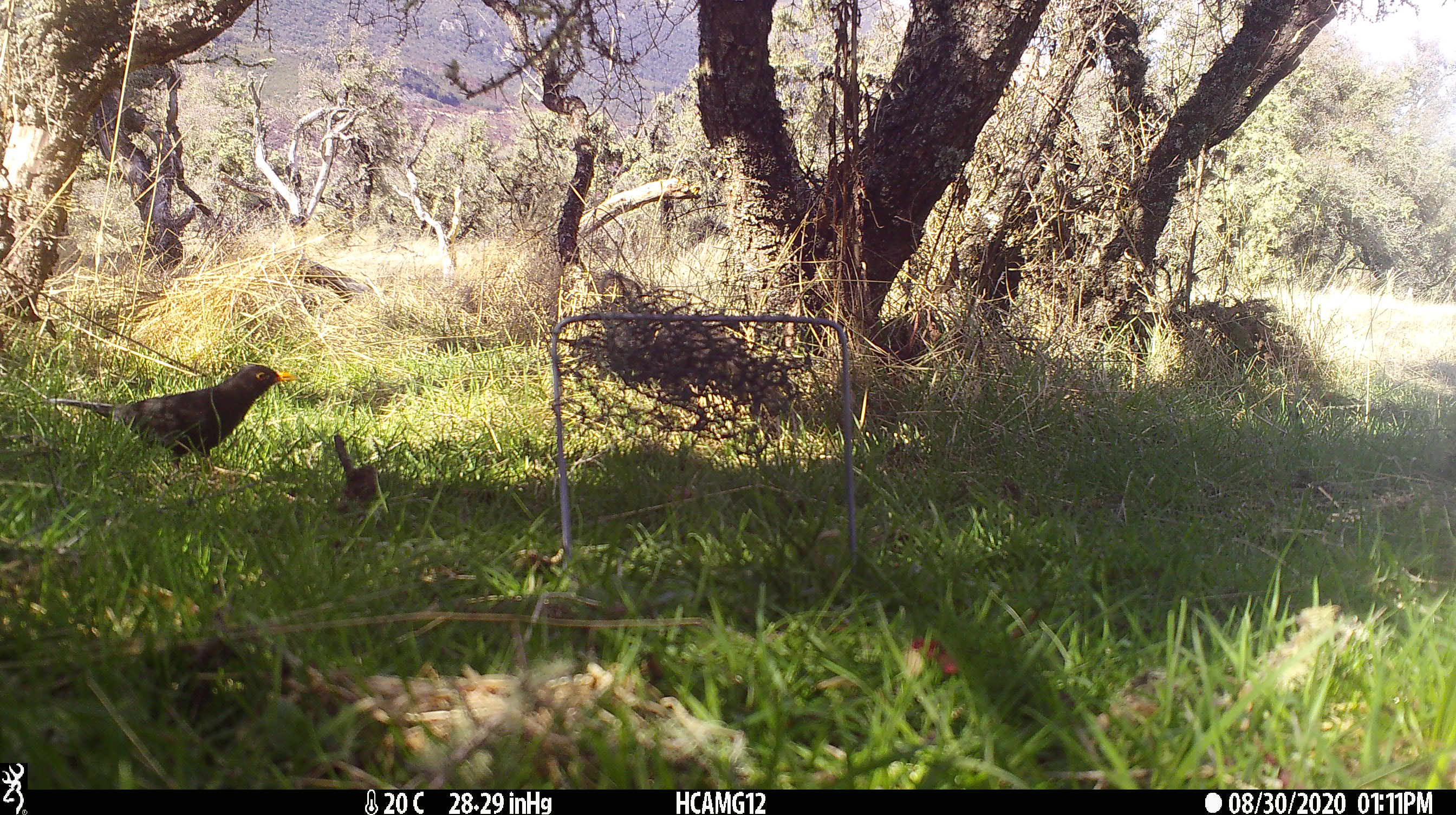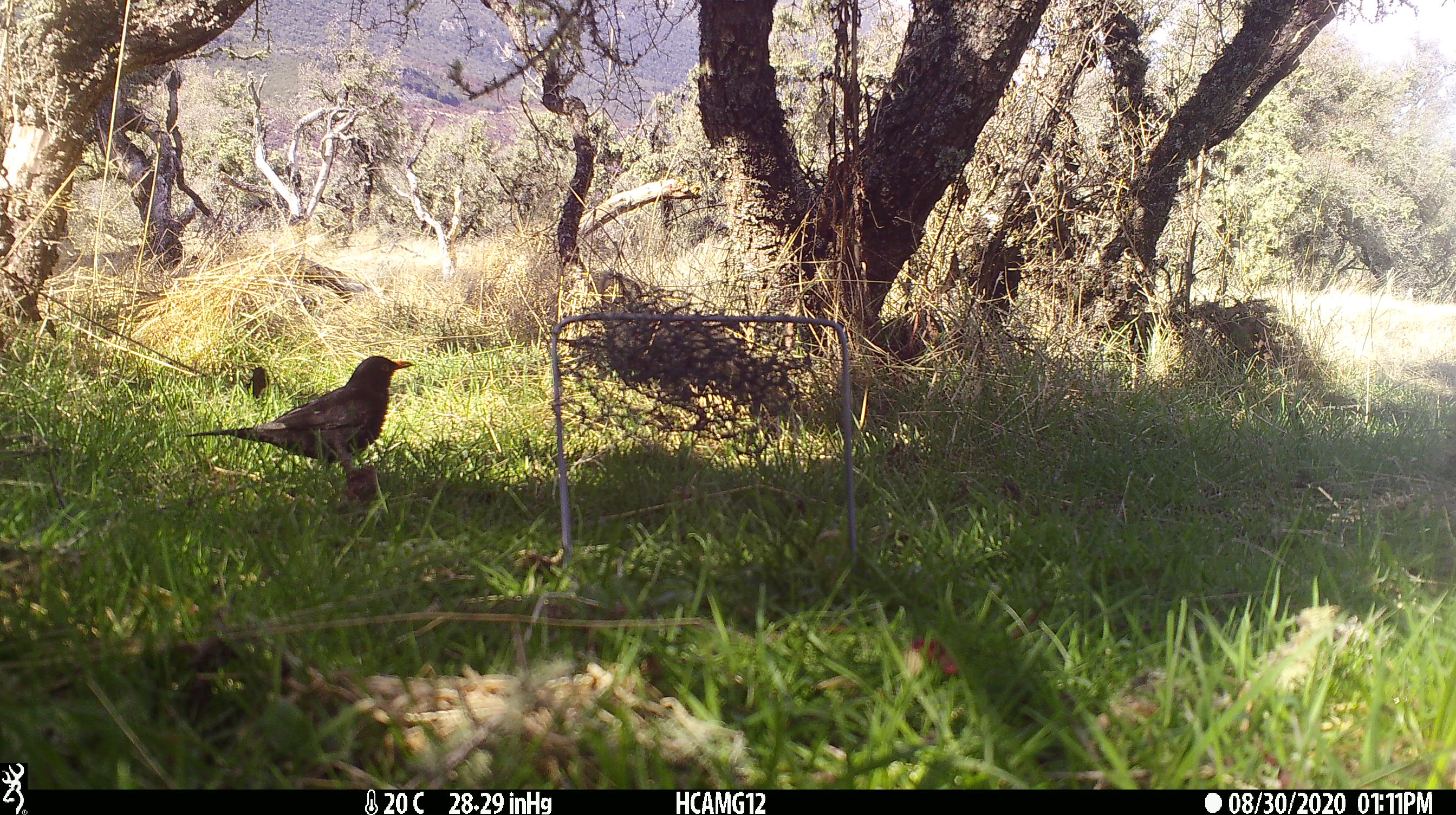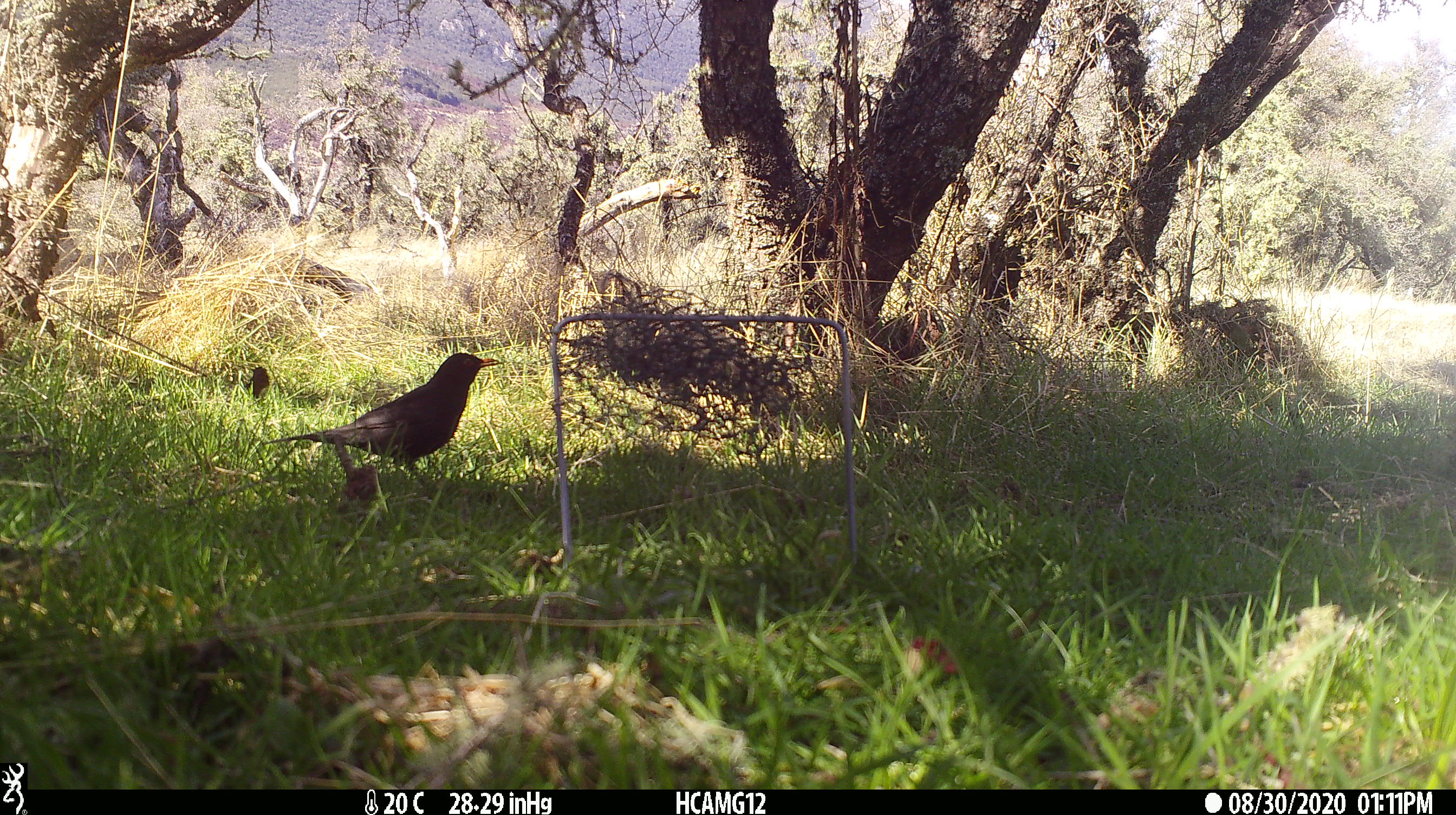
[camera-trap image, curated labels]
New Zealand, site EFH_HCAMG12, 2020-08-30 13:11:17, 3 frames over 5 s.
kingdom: Animalia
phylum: Chordata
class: Aves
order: Passeriformes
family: Turdidae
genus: Turdus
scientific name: Turdus merula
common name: eurasian blackbird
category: blackbird